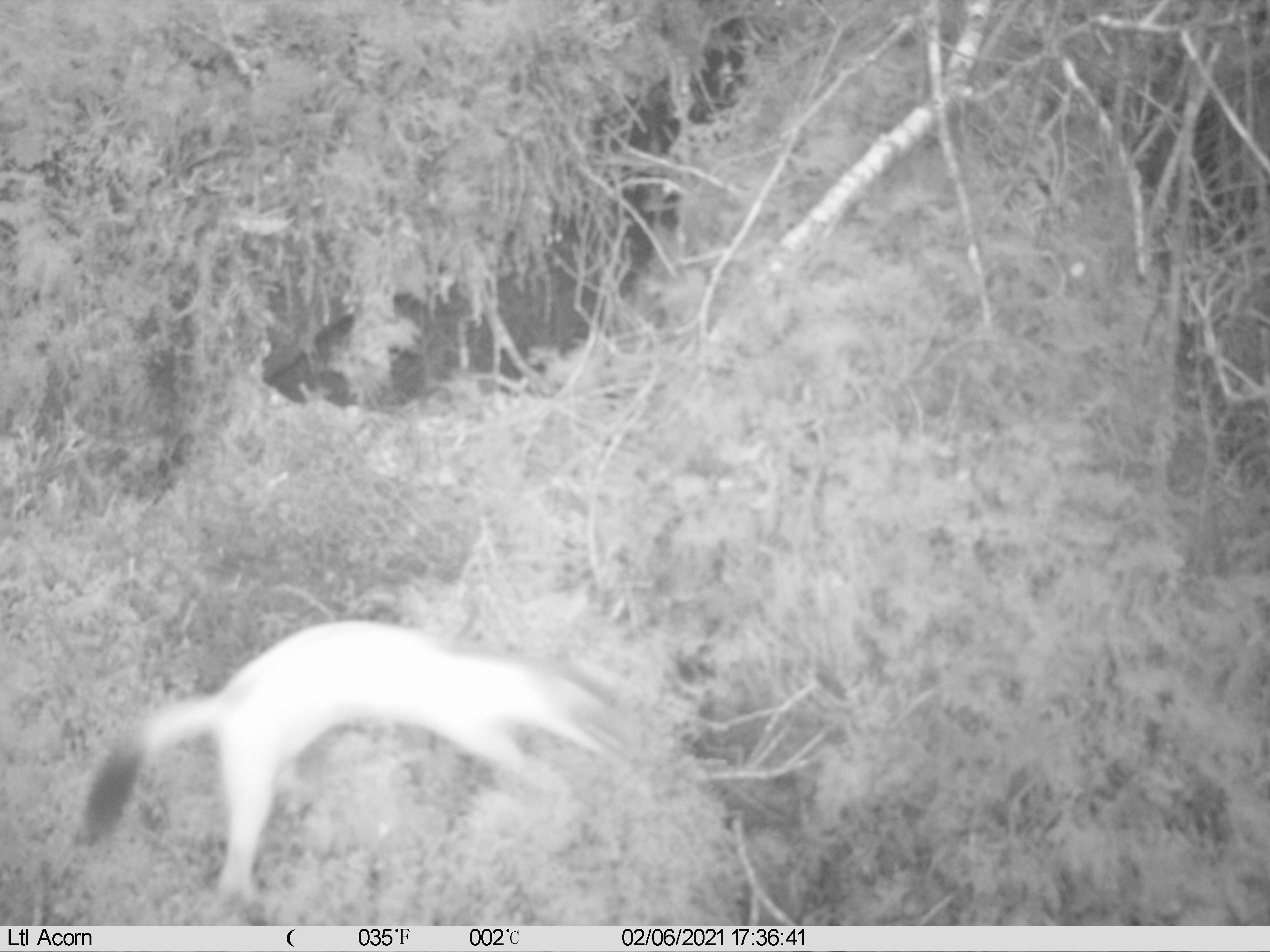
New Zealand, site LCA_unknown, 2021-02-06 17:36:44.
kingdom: Animalia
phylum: Chordata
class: Mammalia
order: Carnivora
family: Mustelidae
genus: Mustela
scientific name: Mustela erminea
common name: stoat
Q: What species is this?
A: Stoat (Mustela erminea).